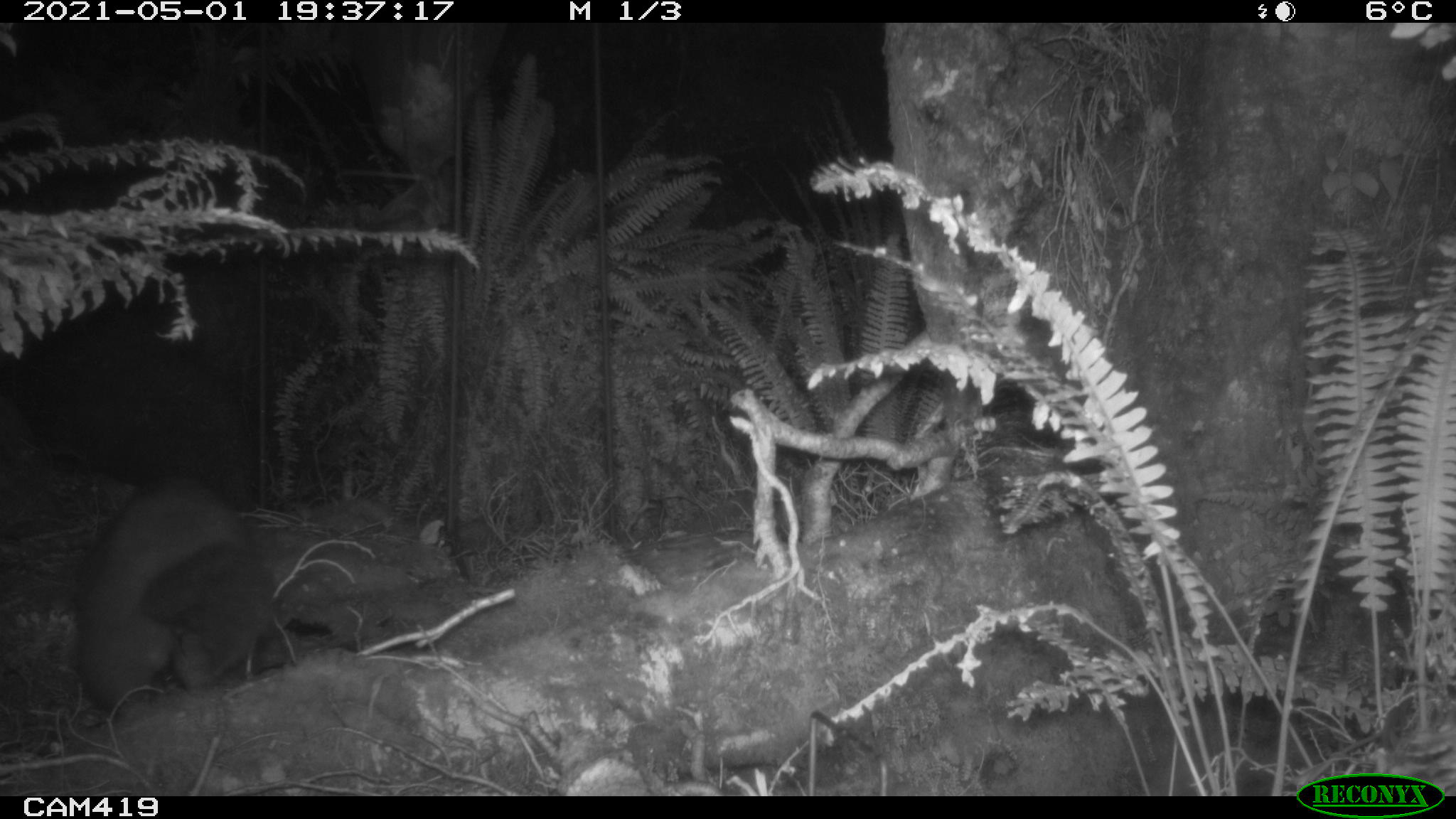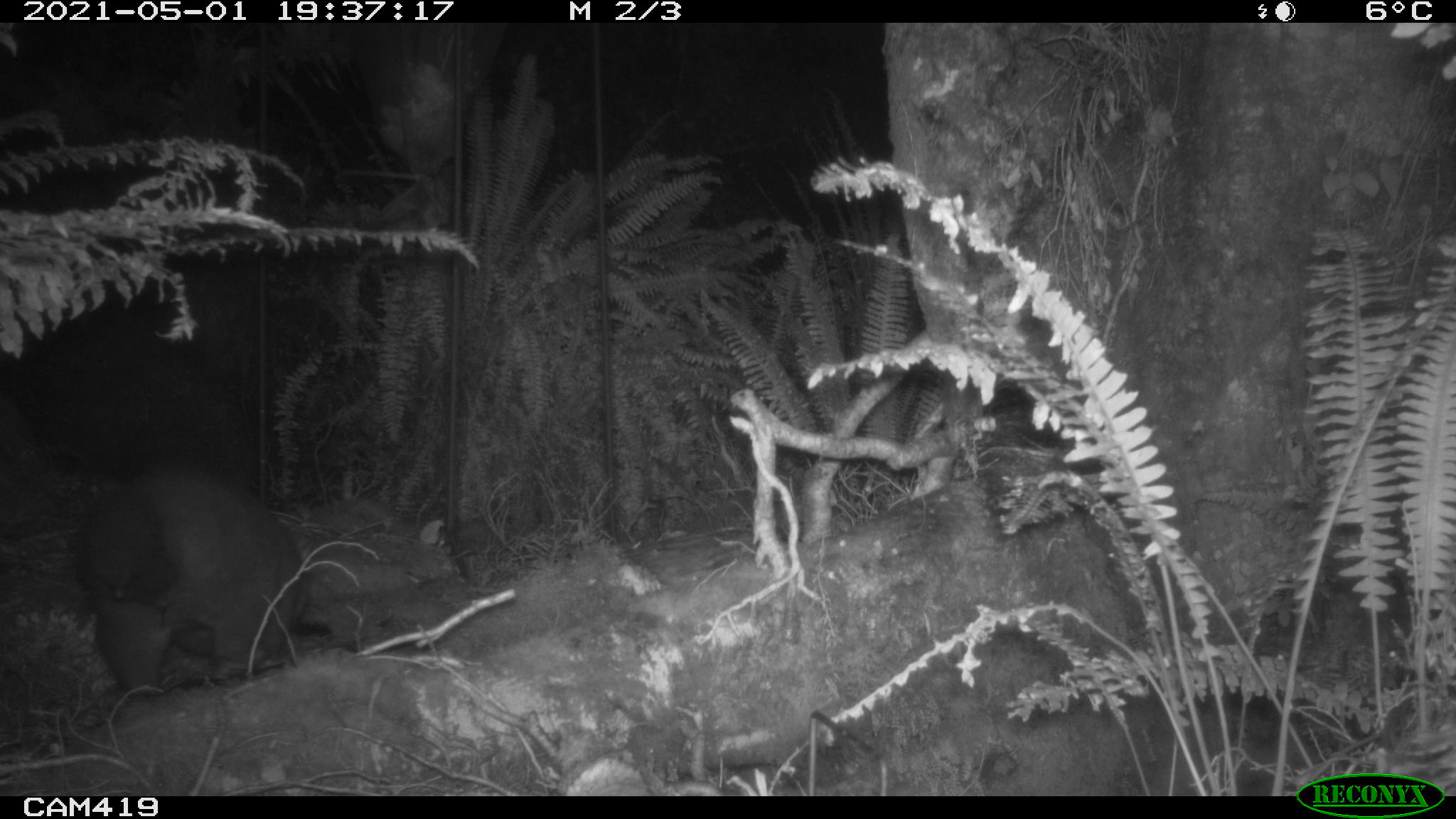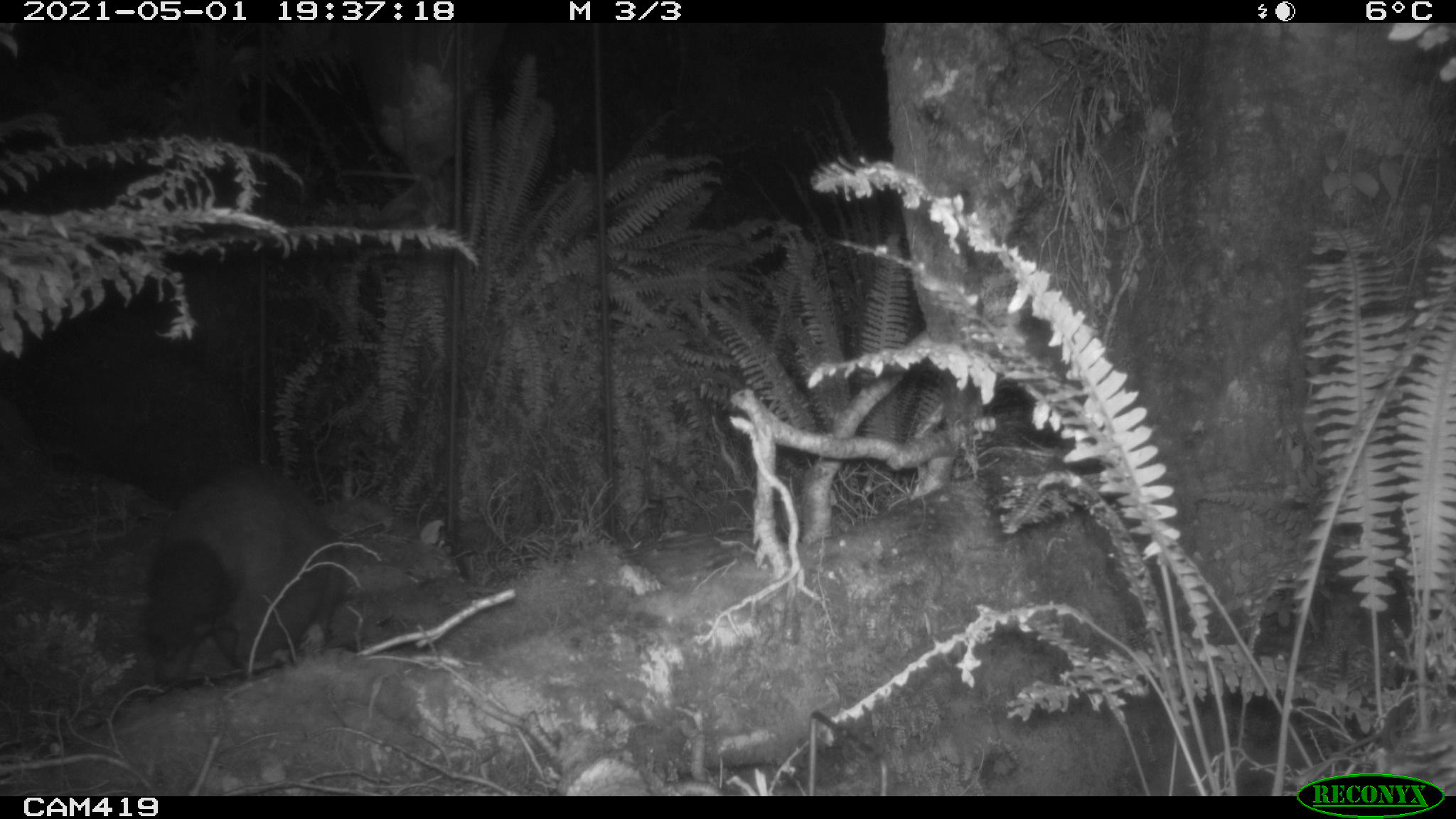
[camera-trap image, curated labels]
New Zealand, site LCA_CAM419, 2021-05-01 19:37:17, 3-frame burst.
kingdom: Animalia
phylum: Chordata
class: Mammalia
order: Diprotodontia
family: Phalangeridae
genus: Trichosurus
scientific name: Trichosurus vulpecula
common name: common brushtail possum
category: possum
Possum (common brushtail possum) (Trichosurus vulpecula).